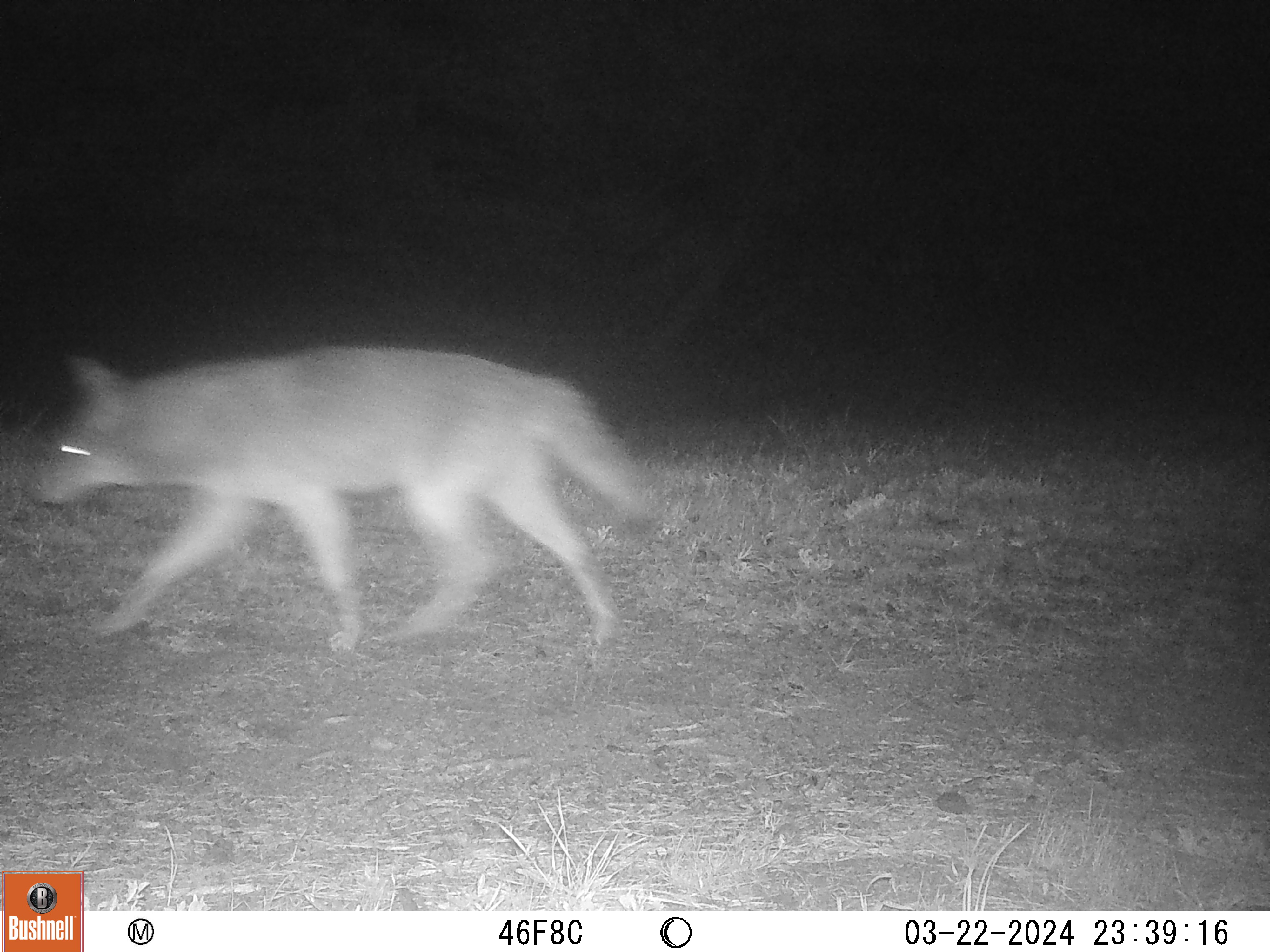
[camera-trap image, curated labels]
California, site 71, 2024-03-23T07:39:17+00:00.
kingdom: Animalia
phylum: Chordata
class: Mammalia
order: Carnivora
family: Canidae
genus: Canis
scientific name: Canis latrans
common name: coyote